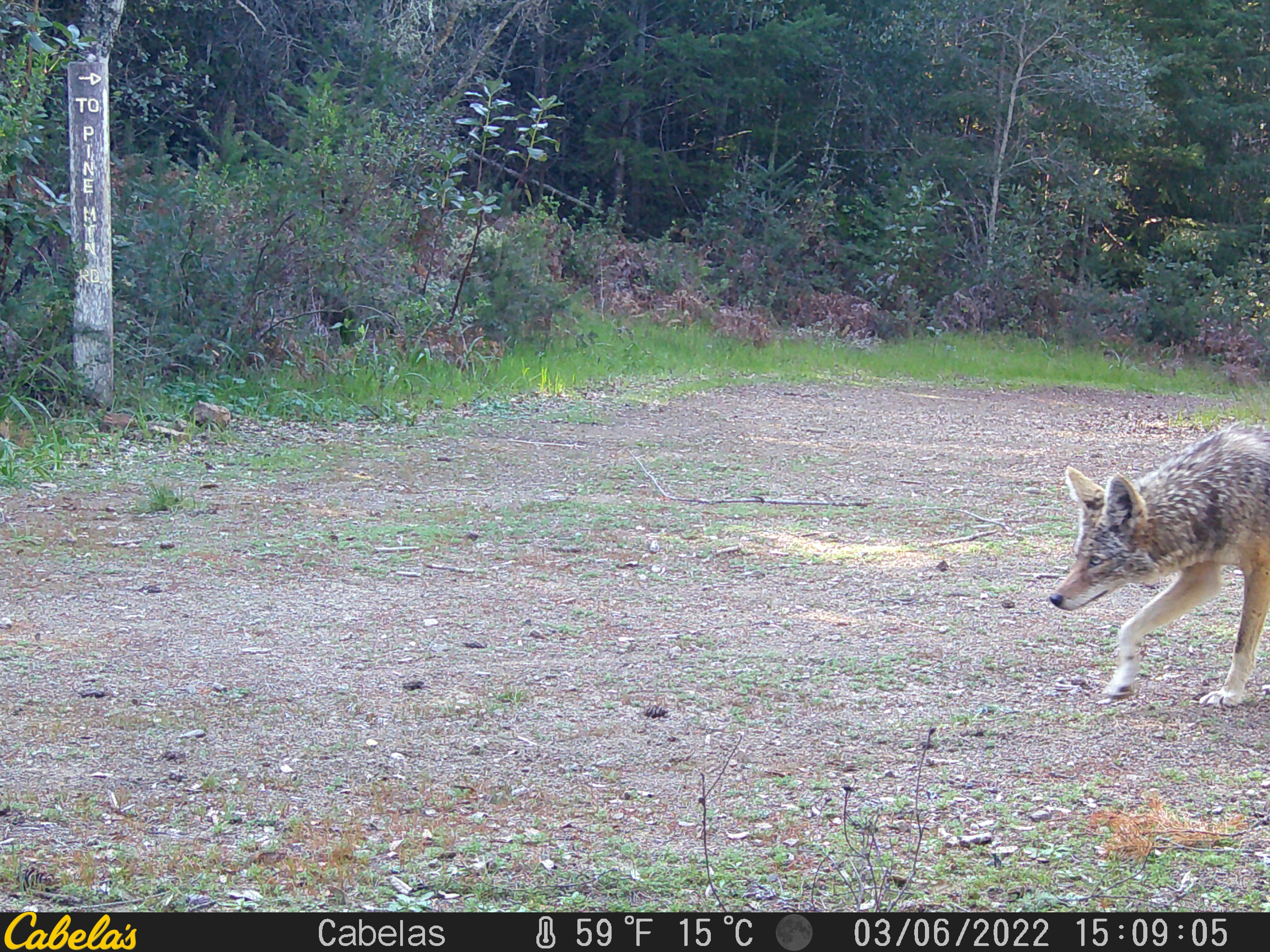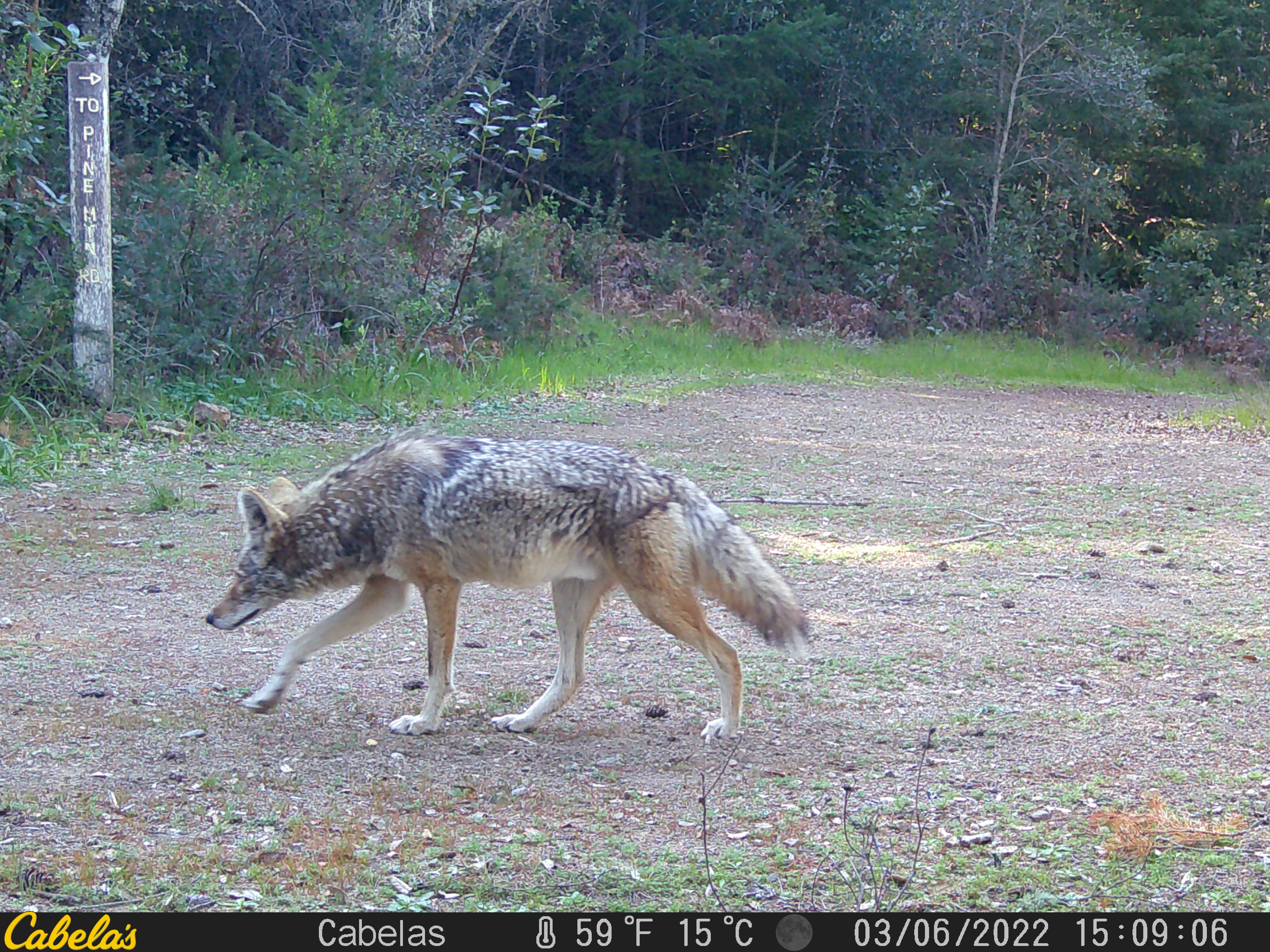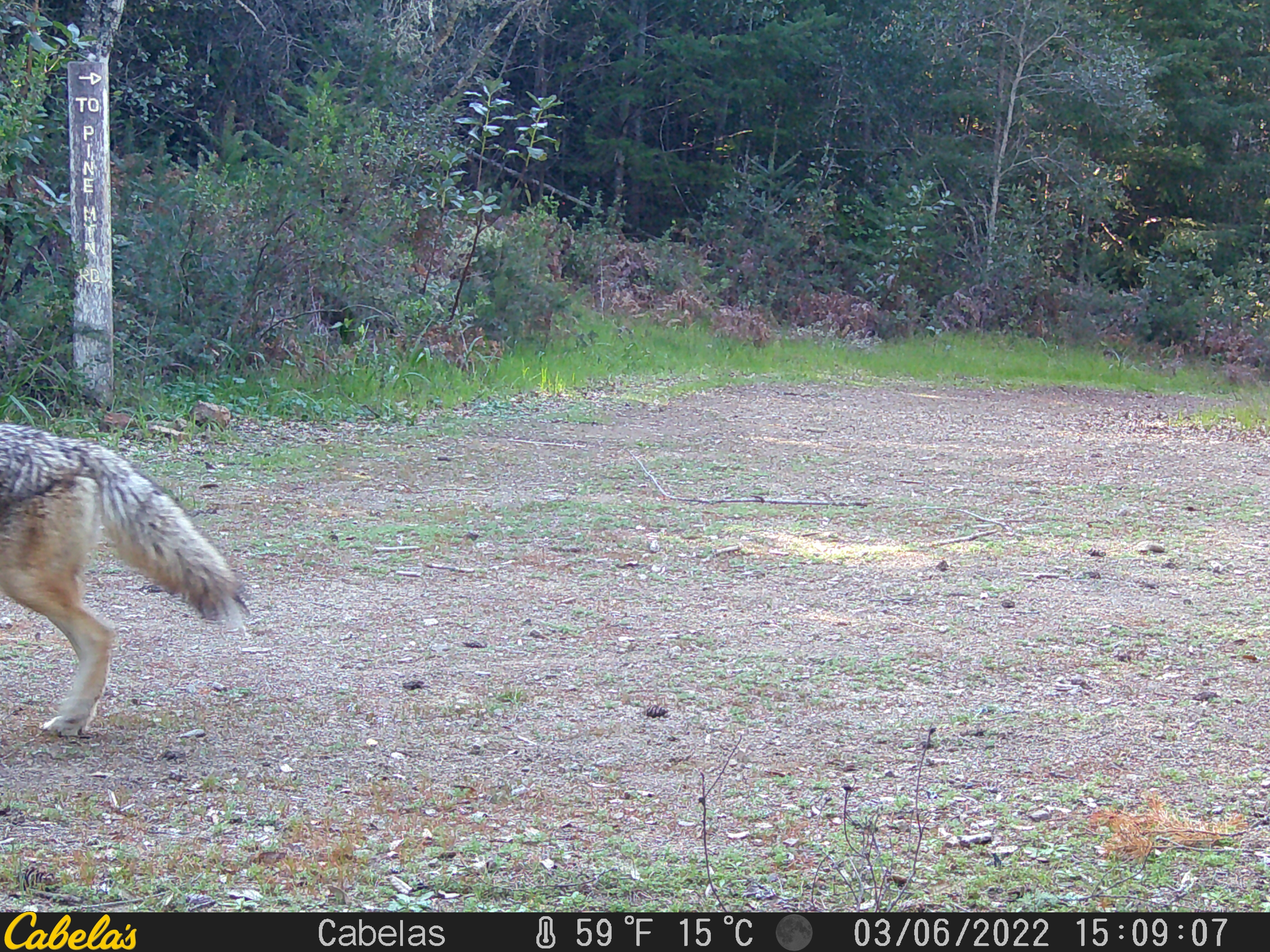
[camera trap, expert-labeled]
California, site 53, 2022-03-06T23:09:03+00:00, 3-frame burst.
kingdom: Animalia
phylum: Chordata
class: Mammalia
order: Carnivora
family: Canidae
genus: Canis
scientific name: Canis latrans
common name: coyote